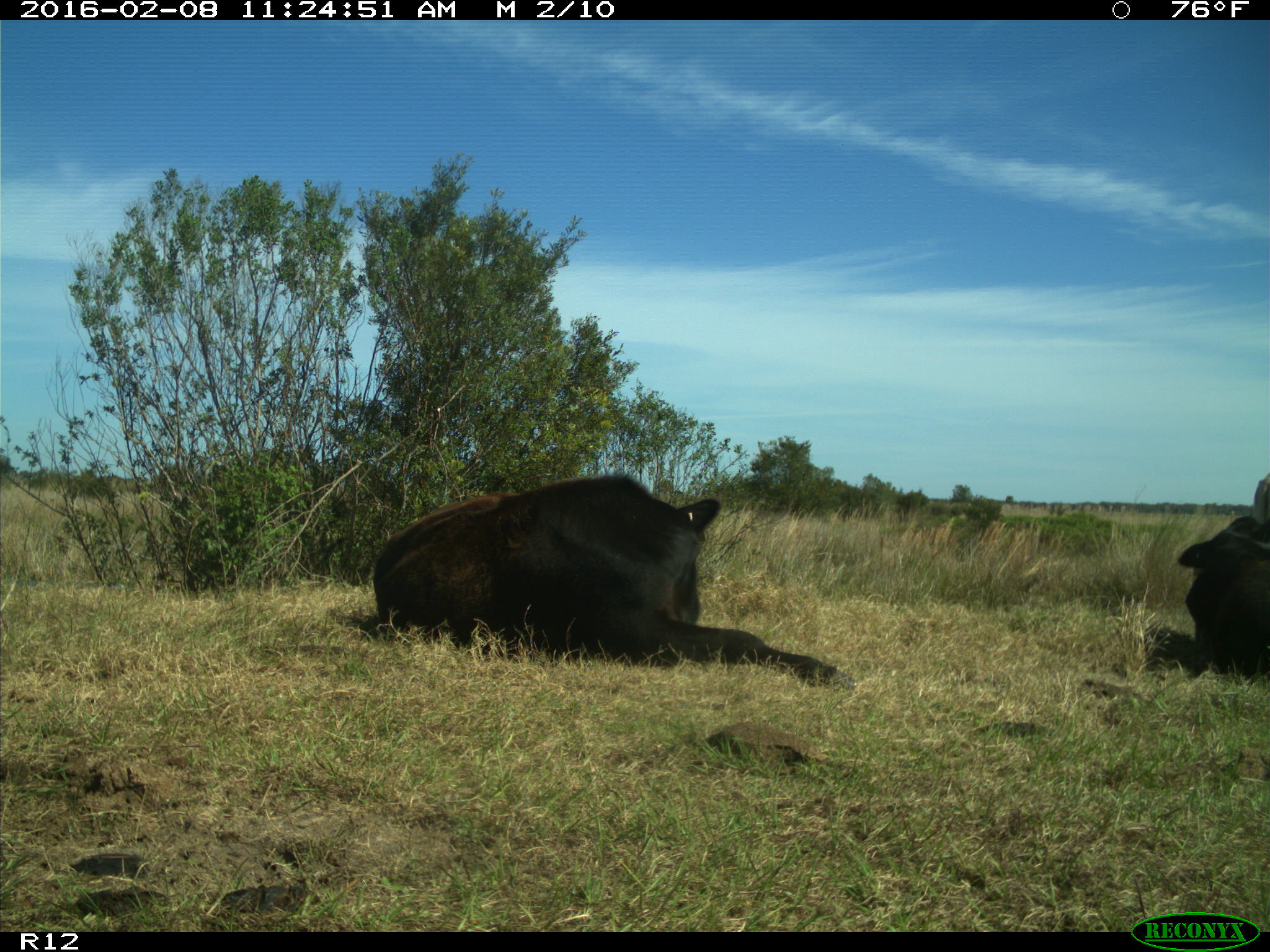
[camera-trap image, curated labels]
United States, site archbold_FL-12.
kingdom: Animalia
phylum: Chordata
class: Mammalia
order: Artiodactyla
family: Bovidae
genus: Bos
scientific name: Bos taurus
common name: domestic cow